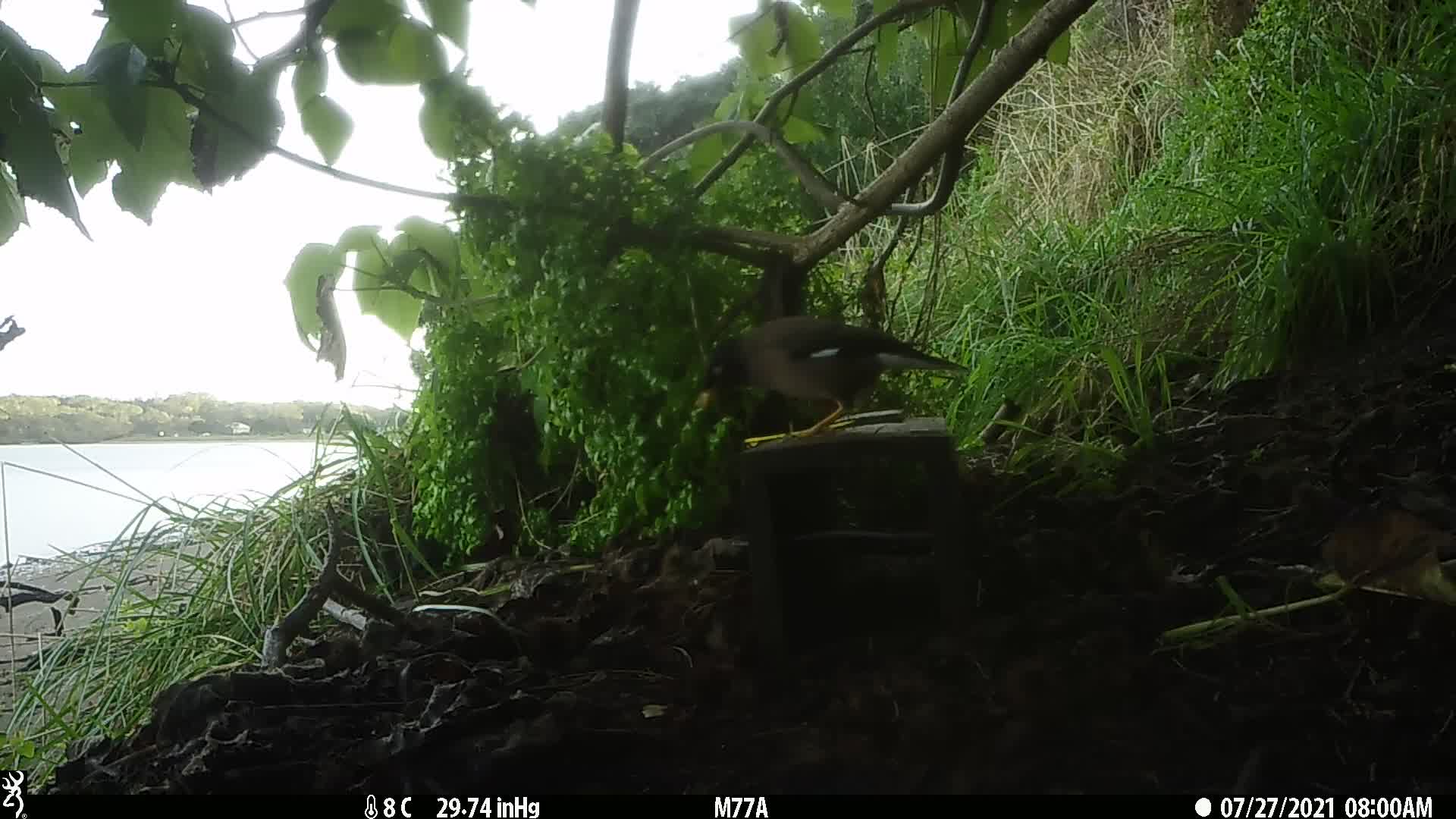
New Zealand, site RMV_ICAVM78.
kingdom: Animalia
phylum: Chordata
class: Aves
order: Passeriformes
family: Sturnidae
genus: Acridotheres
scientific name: Acridotheres tristis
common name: common myna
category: myna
Myna (common myna) (Acridotheres tristis).